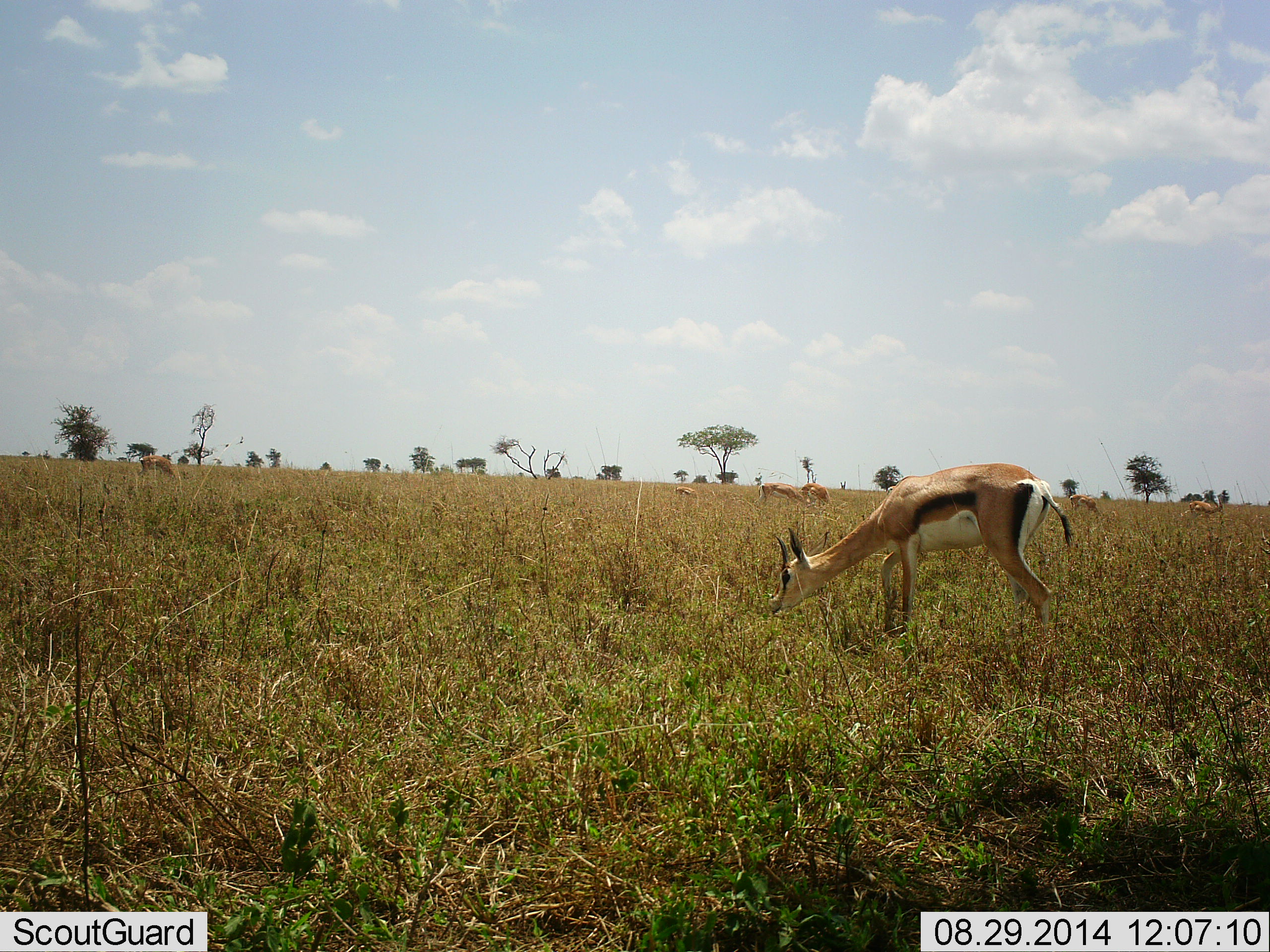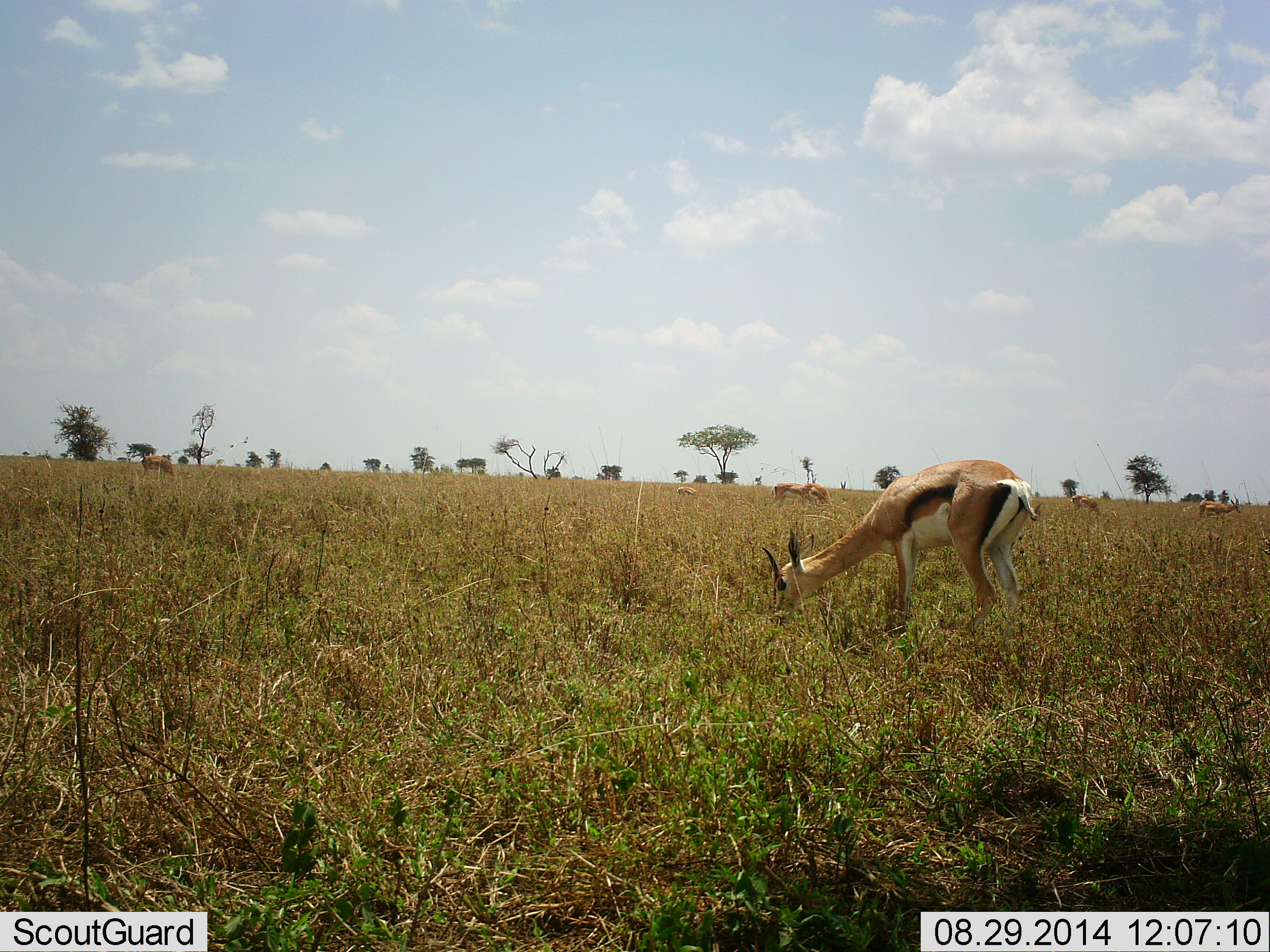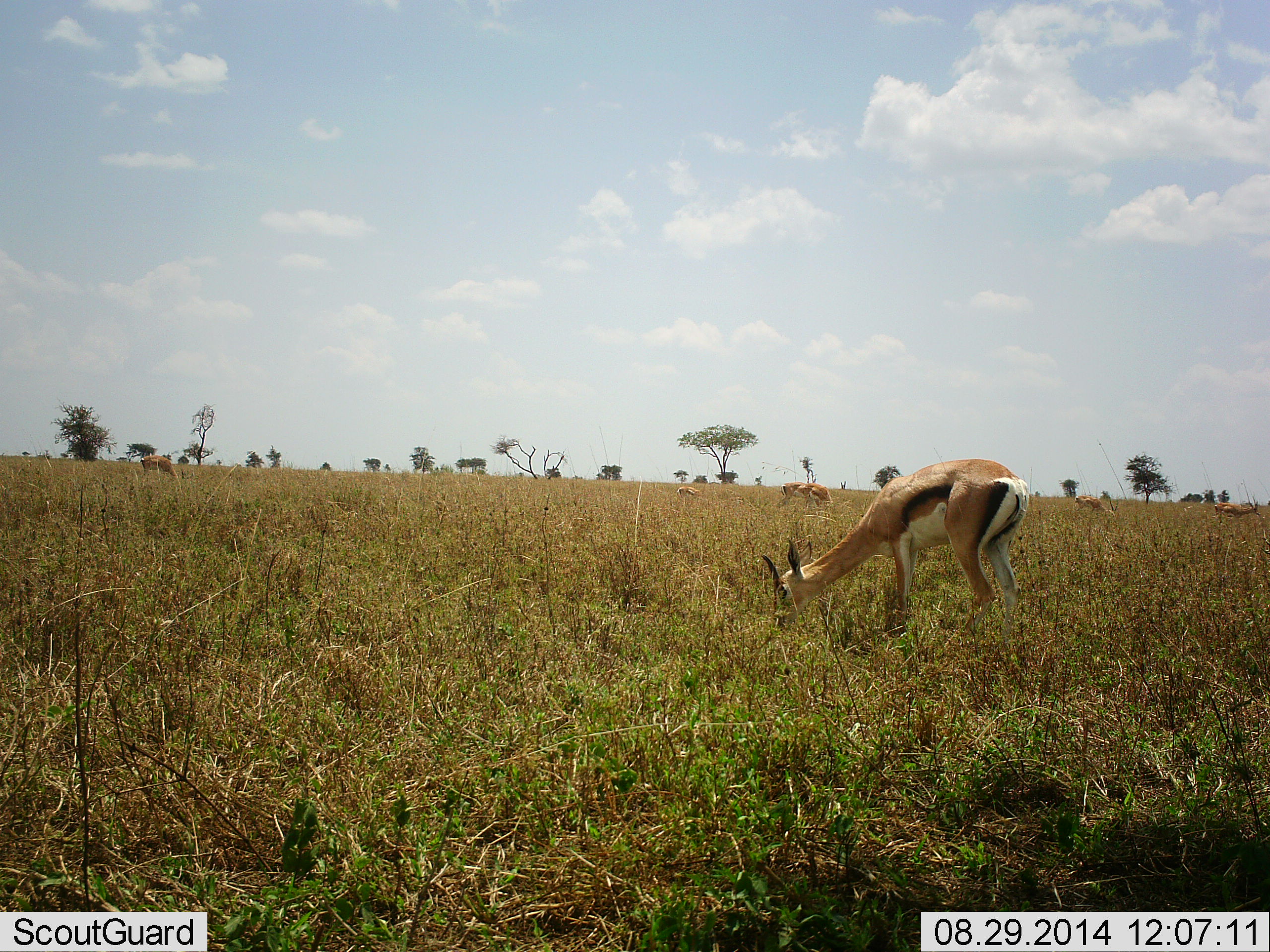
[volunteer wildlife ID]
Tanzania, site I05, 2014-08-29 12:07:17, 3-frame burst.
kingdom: Animalia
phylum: Chordata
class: Mammalia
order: Artiodactyla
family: Bovidae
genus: Eudorcas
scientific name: Eudorcas thomsonii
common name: thomson's gazelle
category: gazellethomsons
Gazellethomsons (thomson's gazelle) (Eudorcas thomsonii), count 6. Behavior (volunteer vote fractions): standing 30%, resting 0%, moving 30%, interacting 0%. Young present (vote fraction): 10%. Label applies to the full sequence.